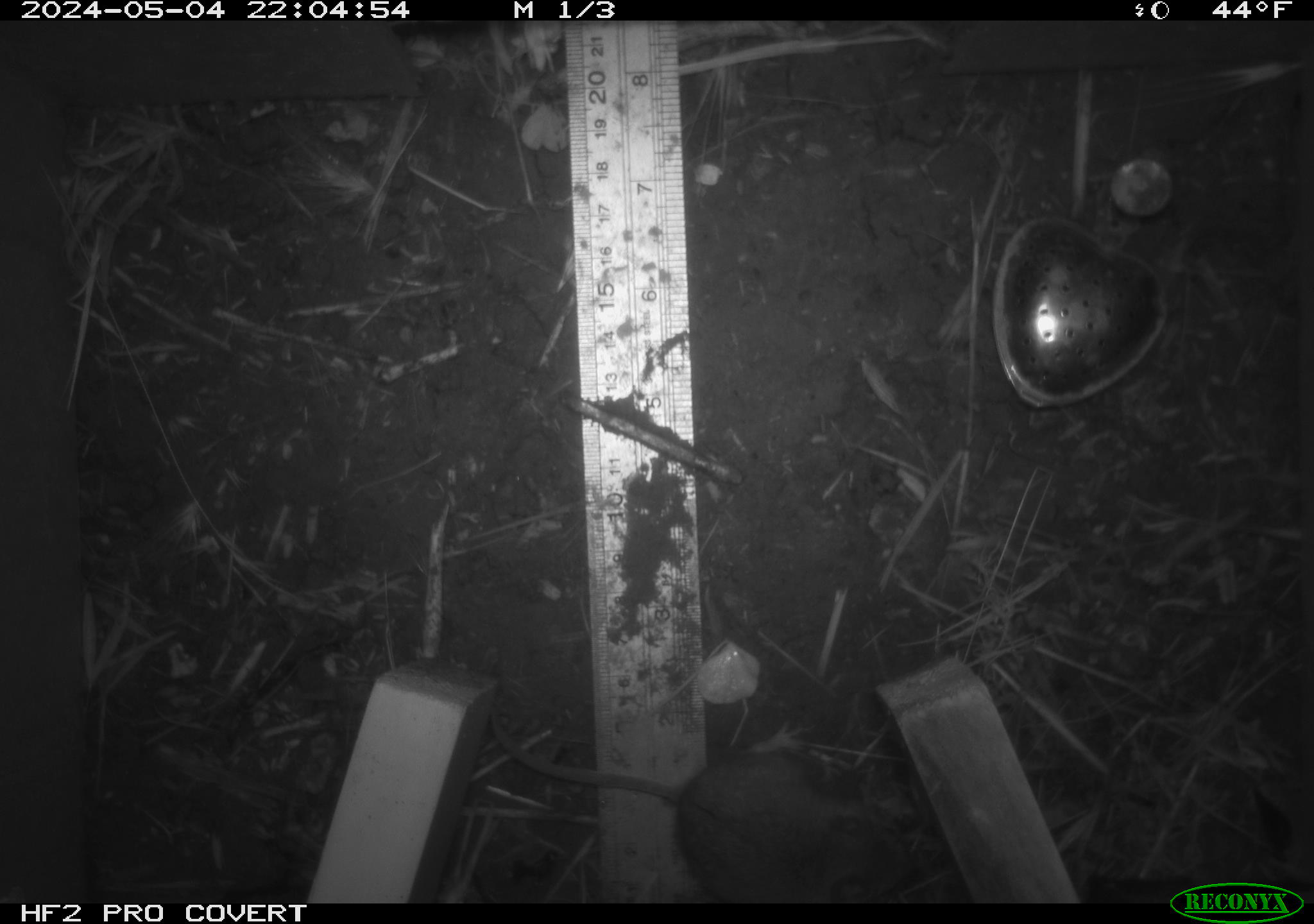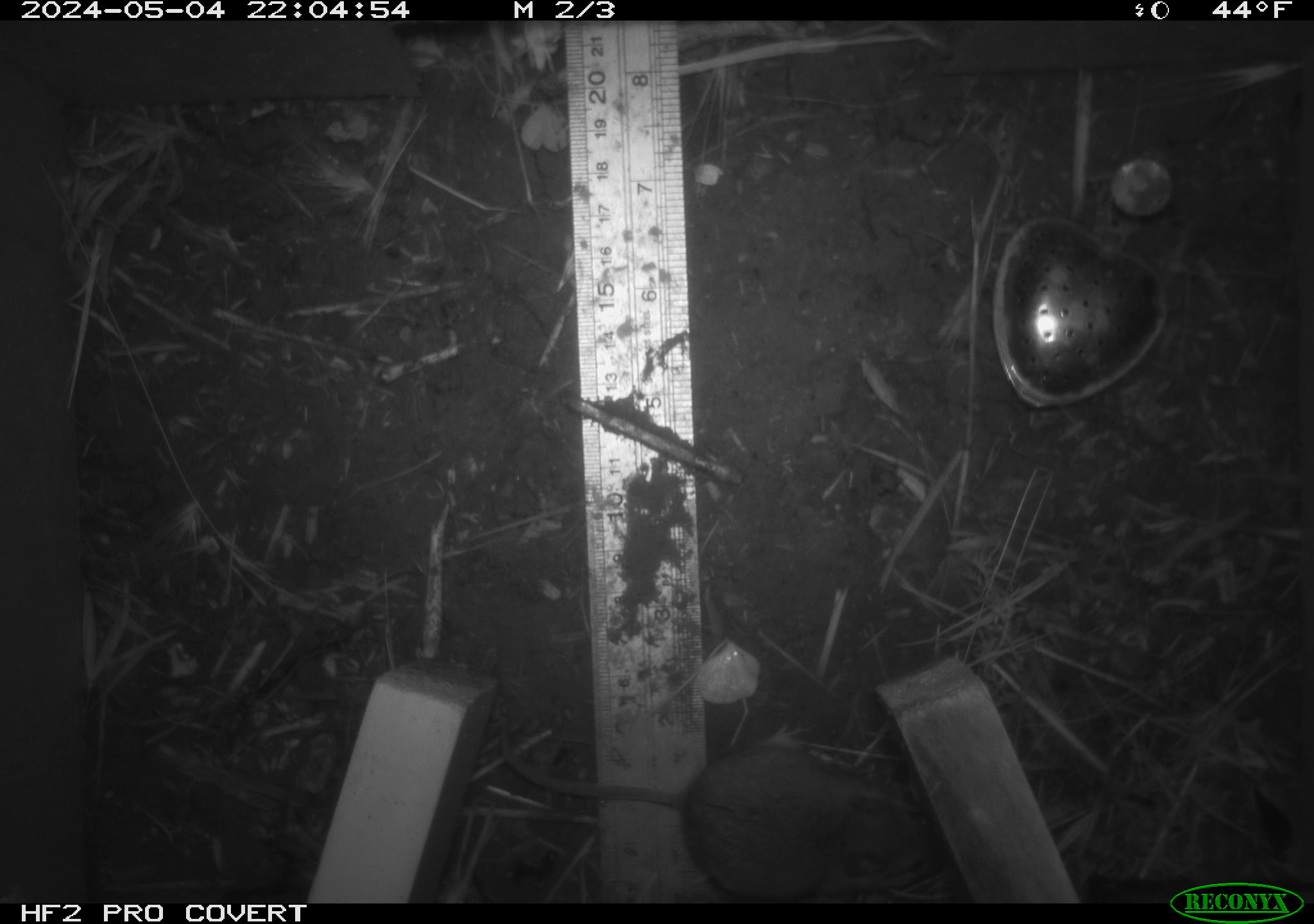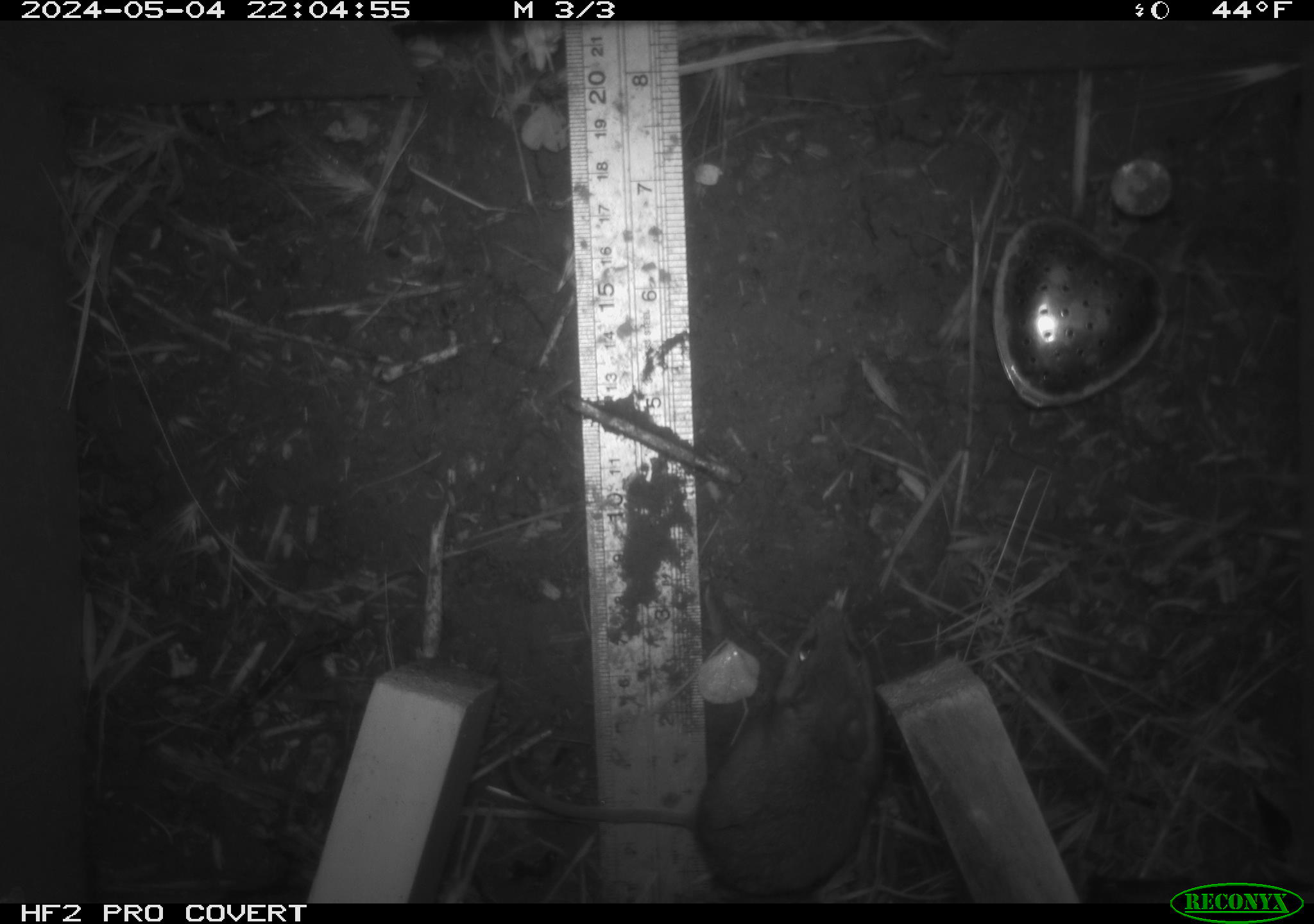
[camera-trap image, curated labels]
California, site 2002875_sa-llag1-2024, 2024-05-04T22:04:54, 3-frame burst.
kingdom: Animalia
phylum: Chordata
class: Mammalia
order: Rodentia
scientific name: Rodentia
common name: mouse species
Mouse species (Rodentia).